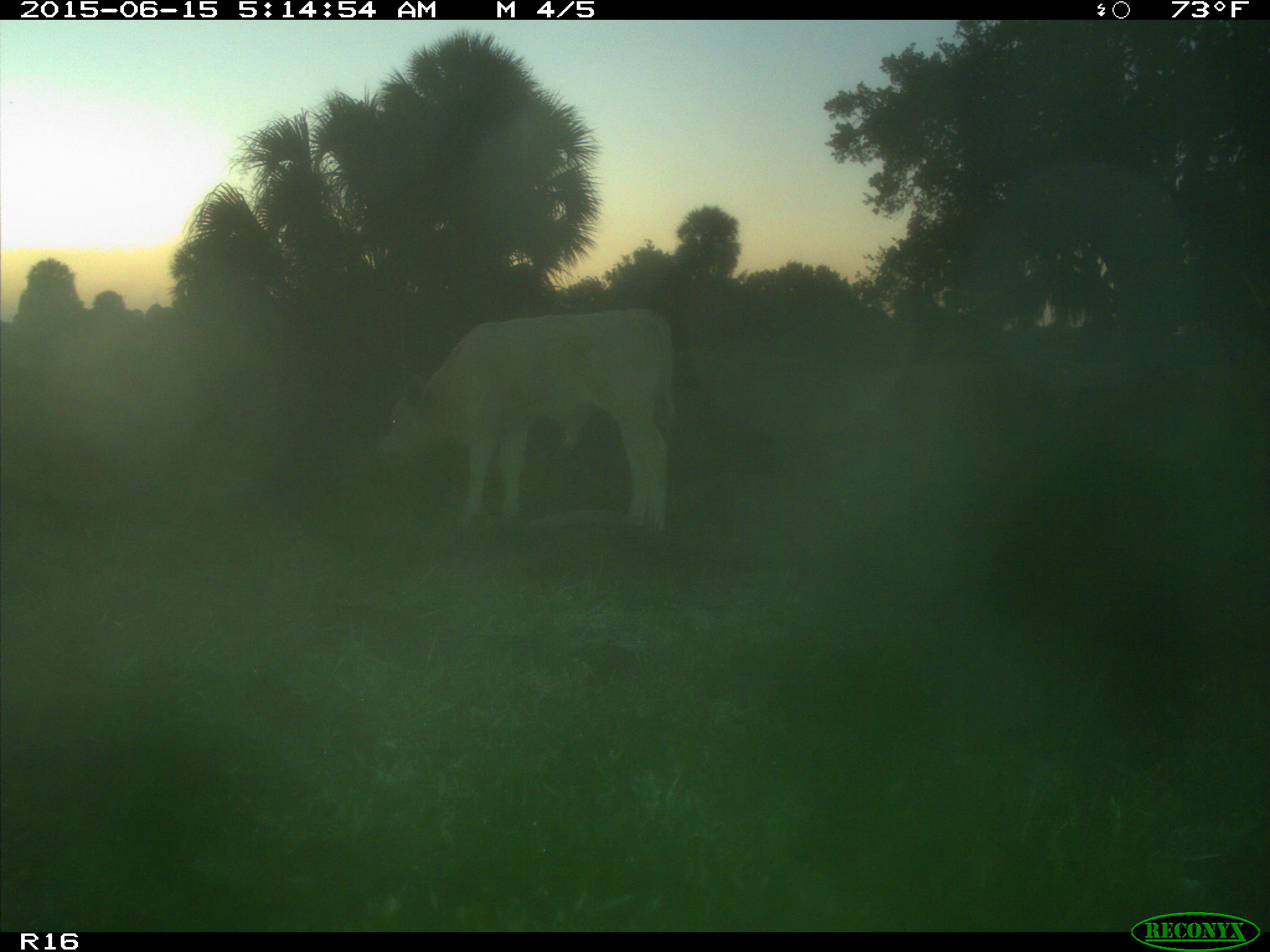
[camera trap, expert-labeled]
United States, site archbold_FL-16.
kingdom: Animalia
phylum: Chordata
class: Mammalia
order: Artiodactyla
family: Bovidae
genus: Bos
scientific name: Bos taurus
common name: domestic cow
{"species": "Bos taurus (domestic cow)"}